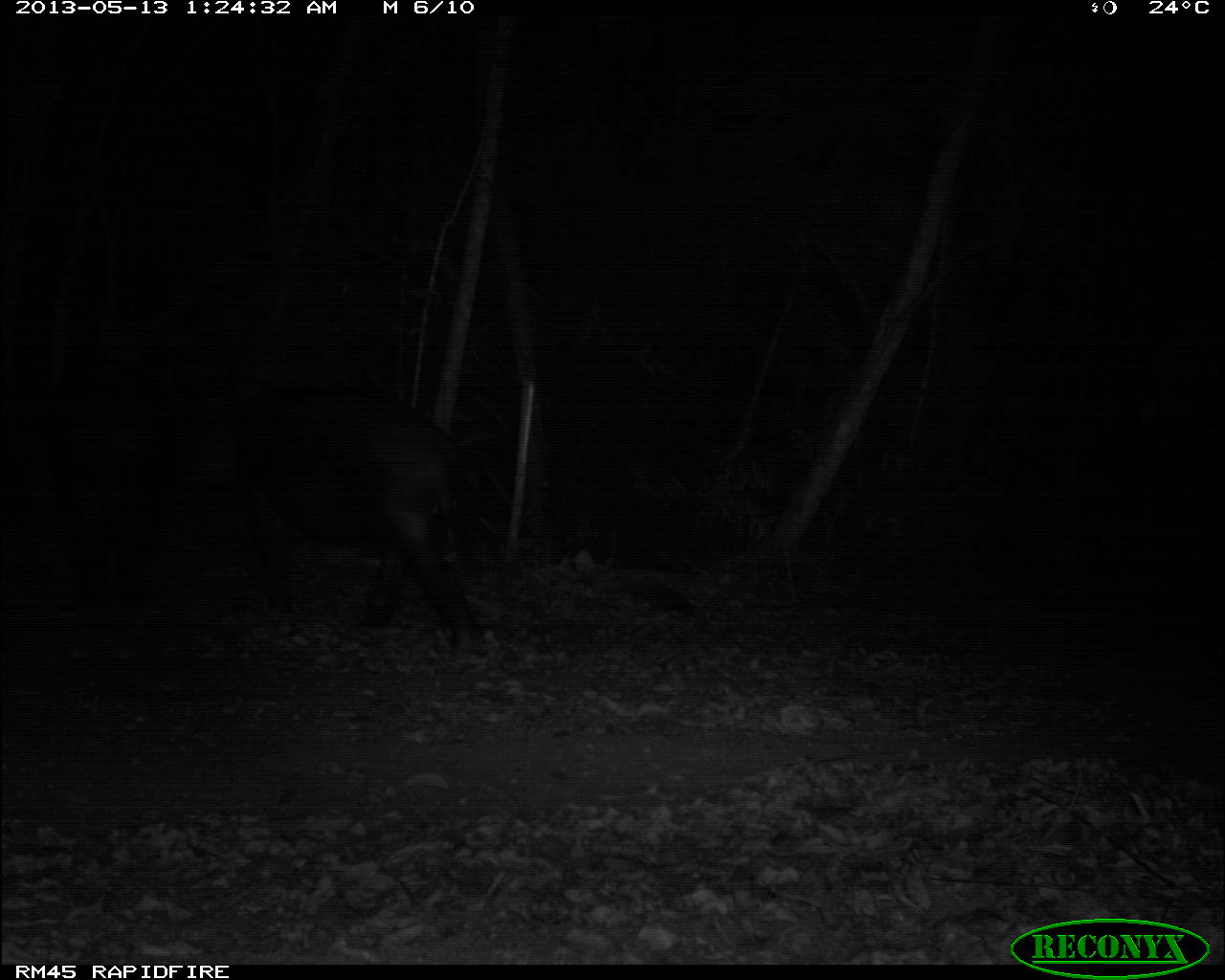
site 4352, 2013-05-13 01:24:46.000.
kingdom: Animalia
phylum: Chordata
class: Mammalia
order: Perissodactyla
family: Tapiridae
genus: Tapirus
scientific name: Tapirus bairdii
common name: baird's tapir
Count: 2.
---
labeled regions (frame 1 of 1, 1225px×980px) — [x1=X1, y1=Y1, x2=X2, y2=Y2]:
tapirus bairdii: [x1=171, y1=384, x2=501, y2=649]; [x1=42, y1=349, x2=169, y2=607]